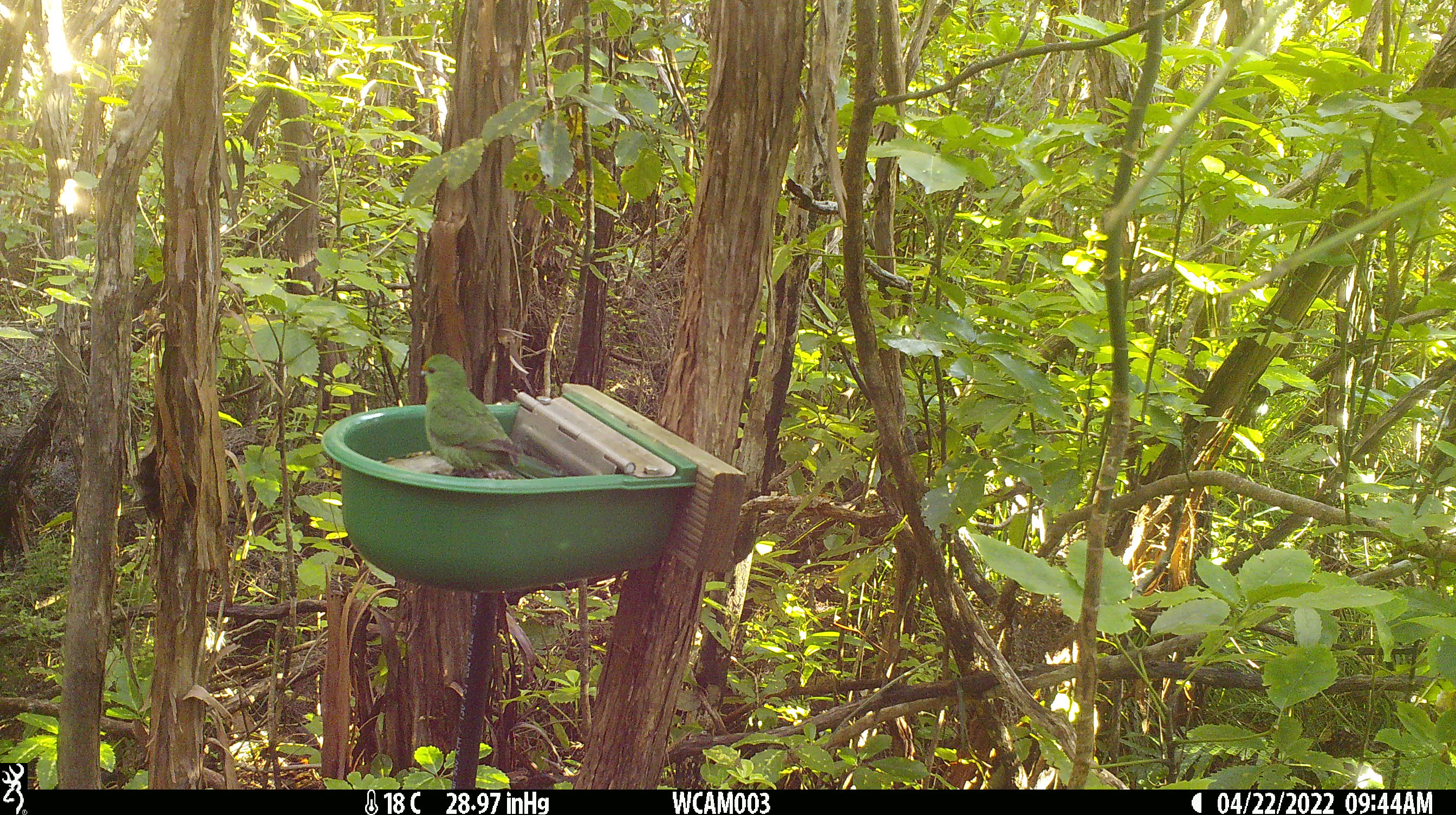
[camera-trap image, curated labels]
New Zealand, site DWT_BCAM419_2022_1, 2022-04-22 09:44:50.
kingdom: Animalia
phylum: Chordata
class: Aves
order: Psittaciformes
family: Psittaculidae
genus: Cyanoramphus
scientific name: Cyanoramphus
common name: parakeet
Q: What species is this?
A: Parakeet (Cyanoramphus).